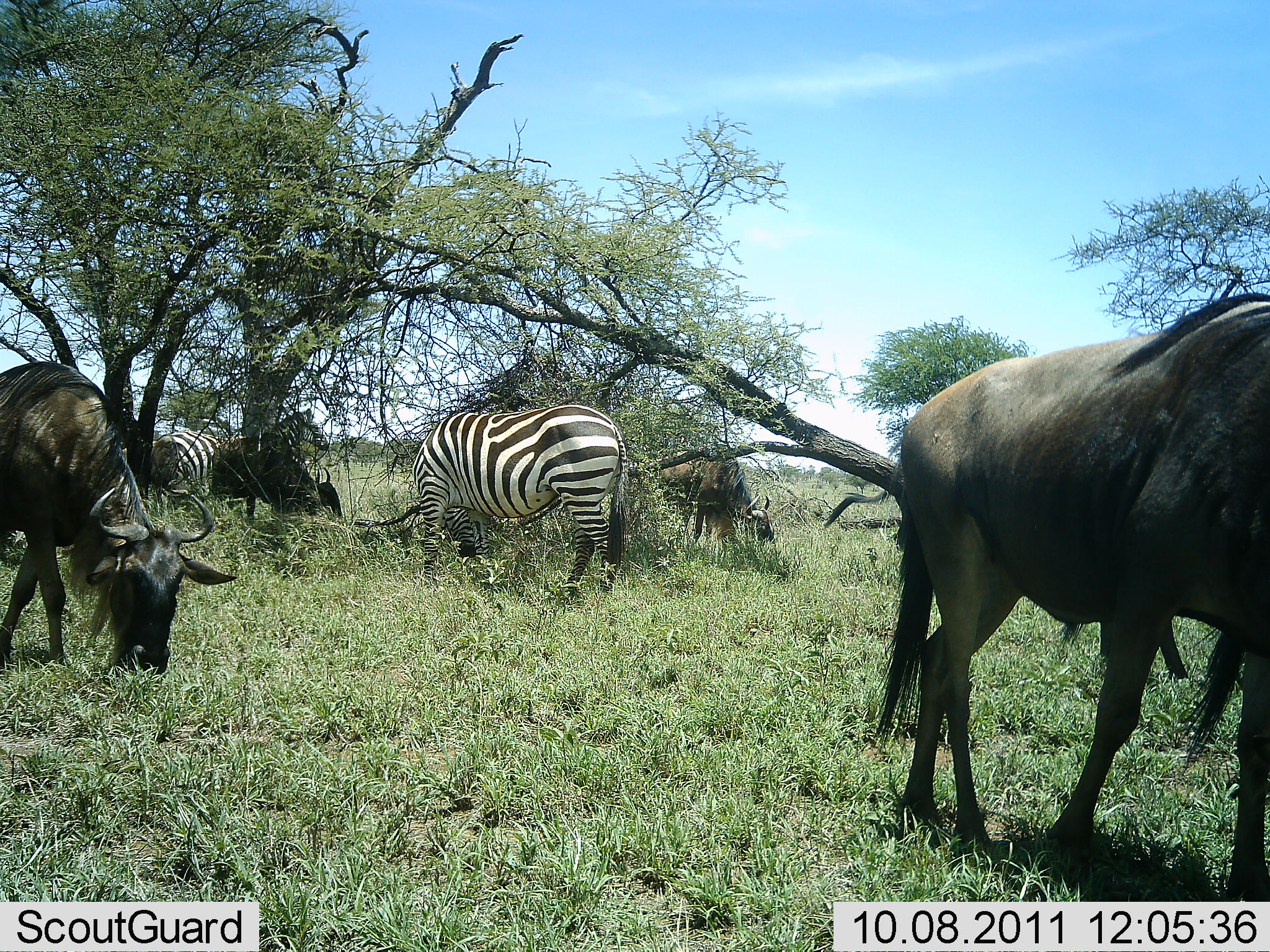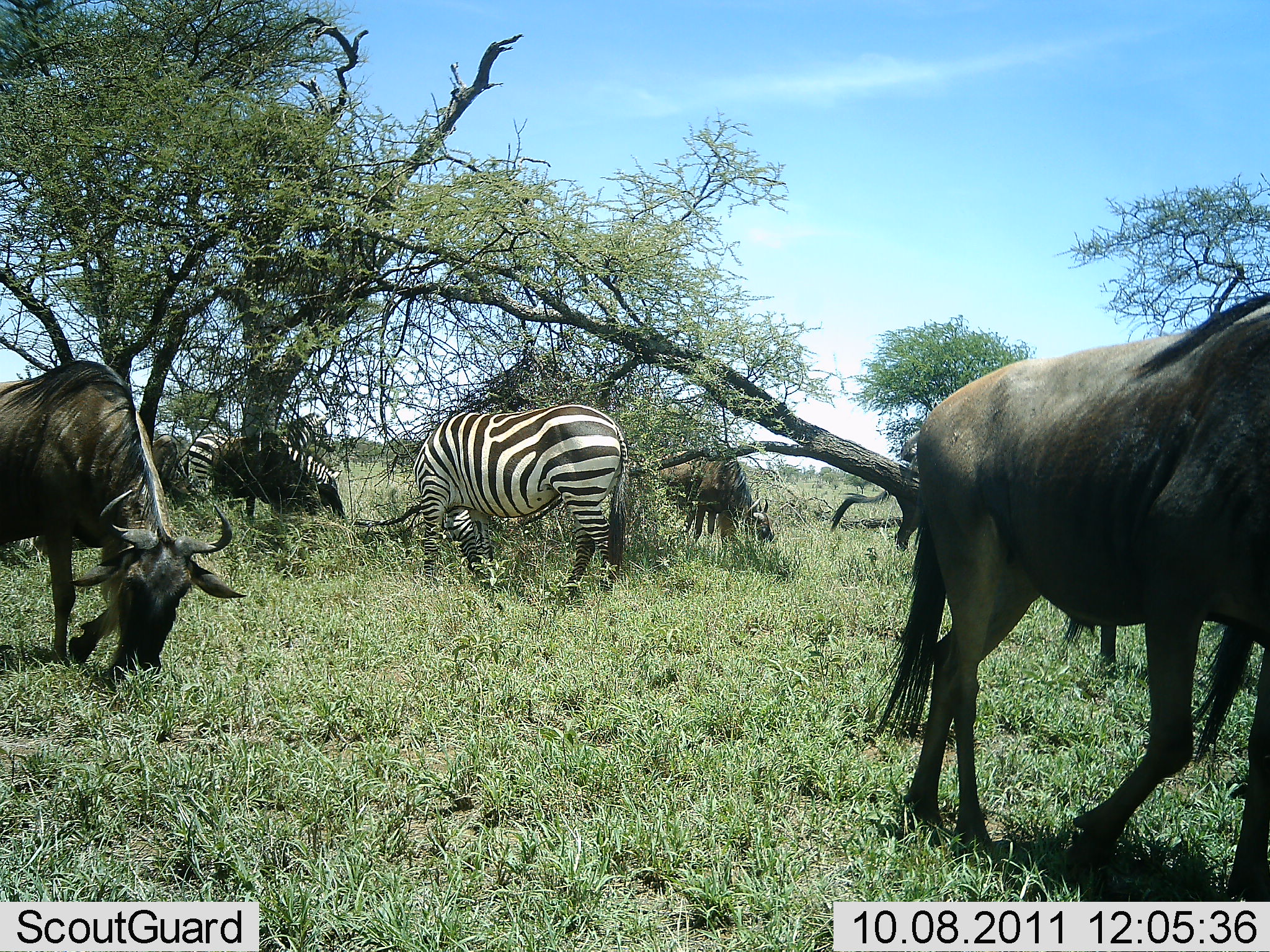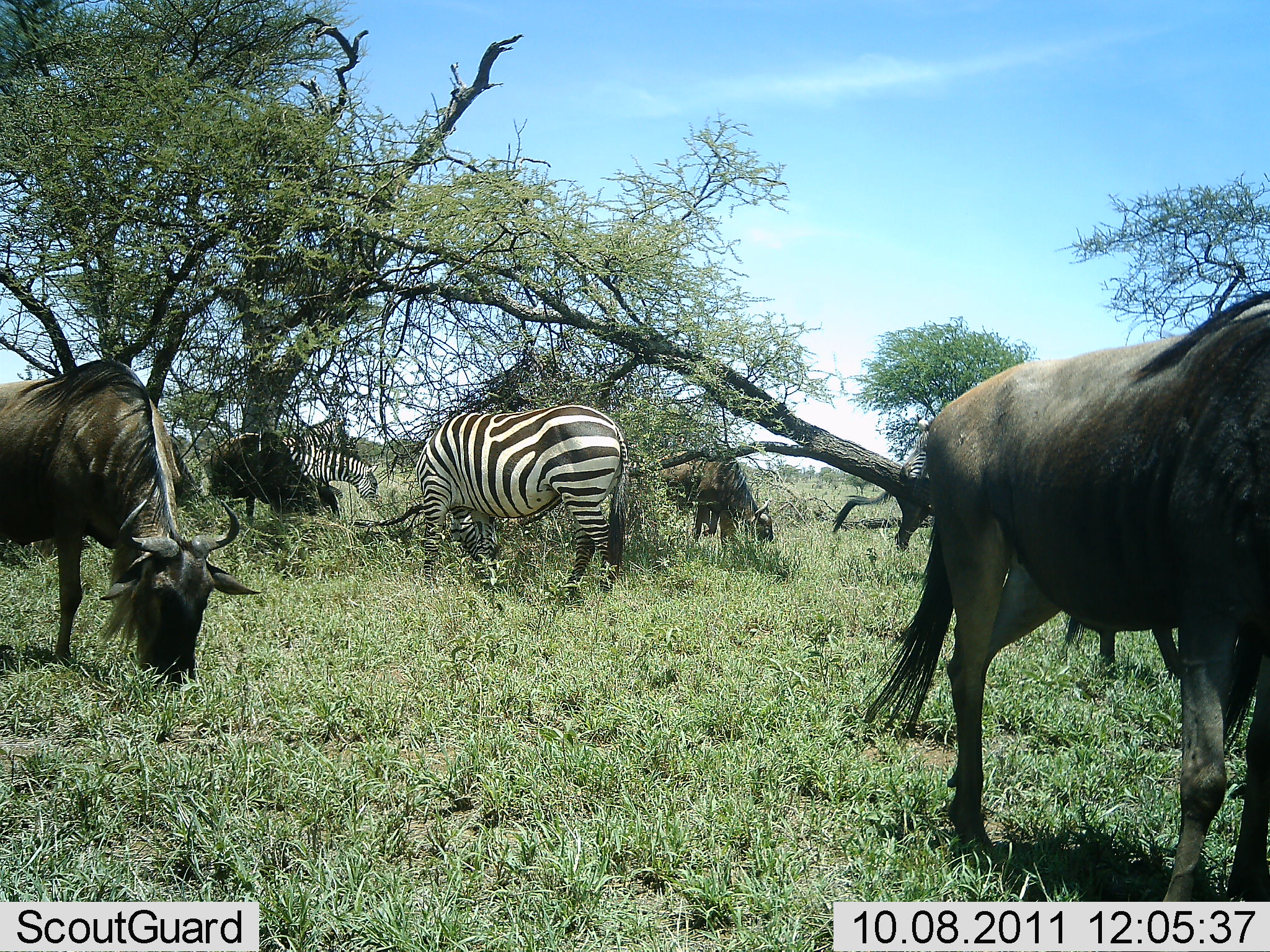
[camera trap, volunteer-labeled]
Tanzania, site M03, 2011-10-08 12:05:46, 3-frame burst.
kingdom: Animalia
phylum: Chordata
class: Mammalia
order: Artiodactyla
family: Bovidae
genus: Connochaetes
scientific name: Connochaetes taurinus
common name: blue wildebeest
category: wildebeest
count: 4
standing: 15%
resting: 0%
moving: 15%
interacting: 0%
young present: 0%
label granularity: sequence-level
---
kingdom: Animalia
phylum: Chordata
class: Mammalia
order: Perissodactyla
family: Equidae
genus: Equus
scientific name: Equus quagga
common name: plains zebra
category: zebra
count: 2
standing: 8%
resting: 0%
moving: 0%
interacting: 0%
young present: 0%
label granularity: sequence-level